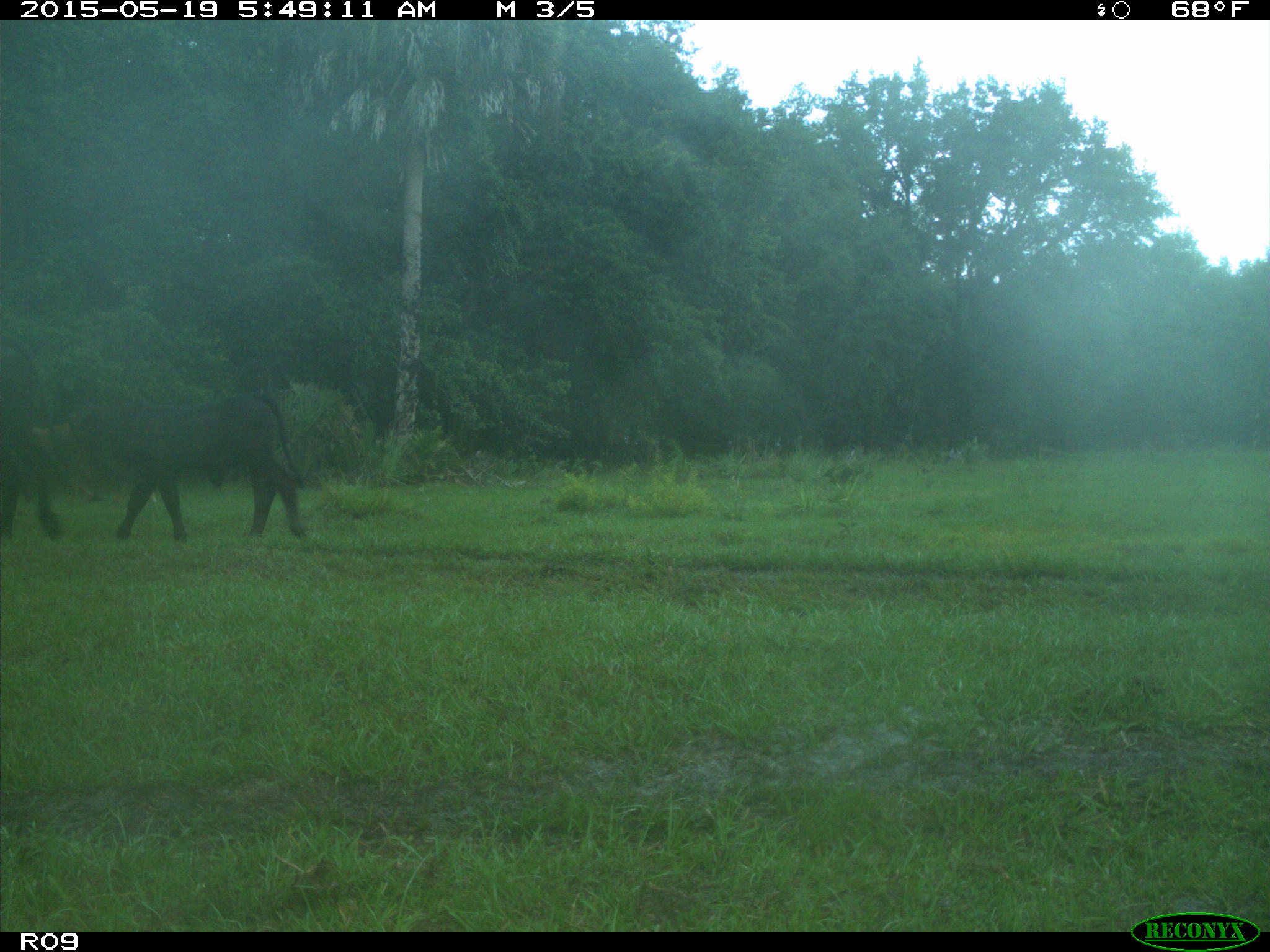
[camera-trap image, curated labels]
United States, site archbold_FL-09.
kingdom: Animalia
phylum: Chordata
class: Mammalia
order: Artiodactyla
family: Bovidae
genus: Bos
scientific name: Bos taurus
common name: domestic cow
Bos taurus (domestic cow).